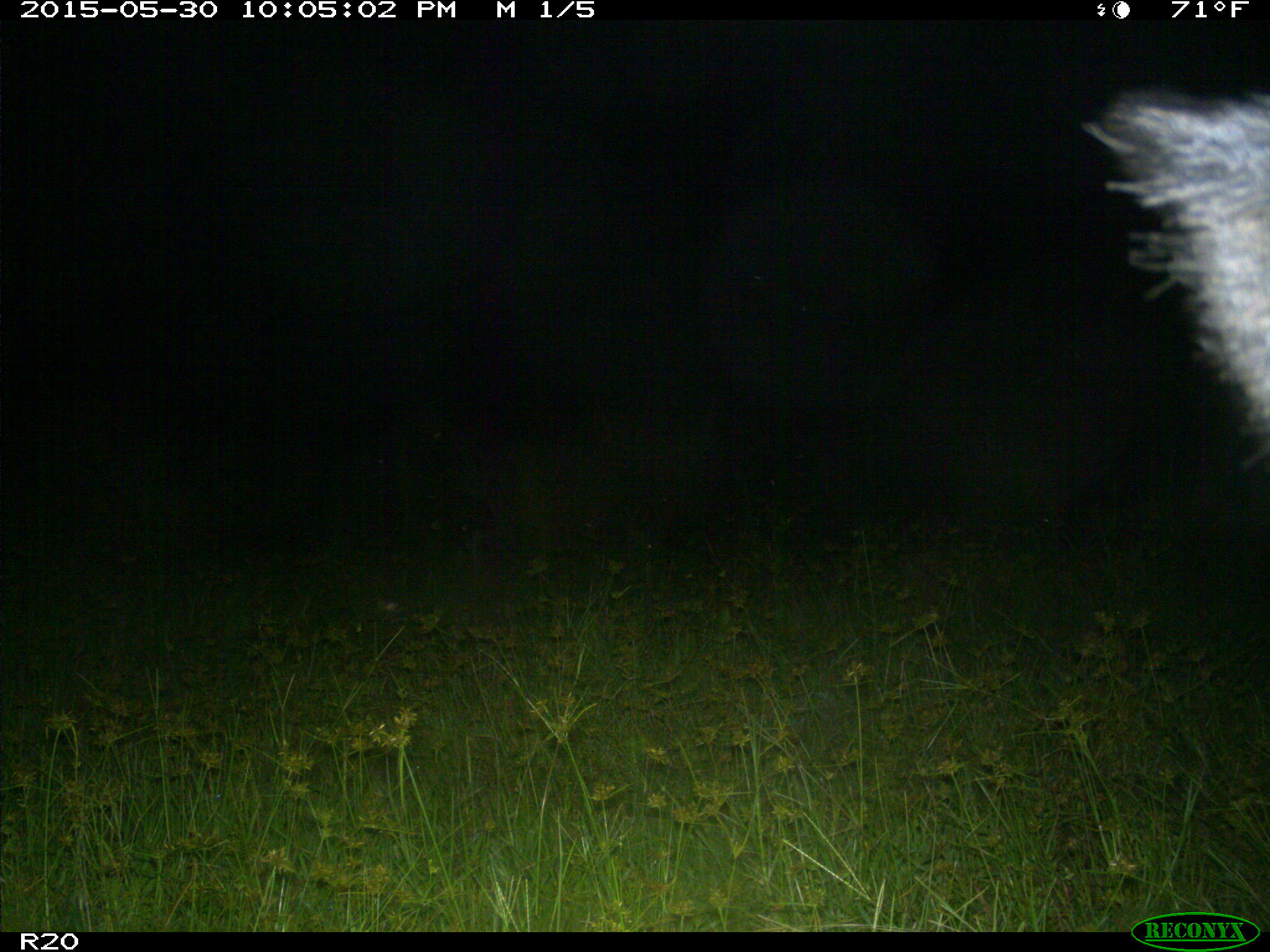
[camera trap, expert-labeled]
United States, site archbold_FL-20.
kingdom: Animalia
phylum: Chordata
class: Mammalia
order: Artiodactyla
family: Suidae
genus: Sus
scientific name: Sus scrofa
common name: wild boar